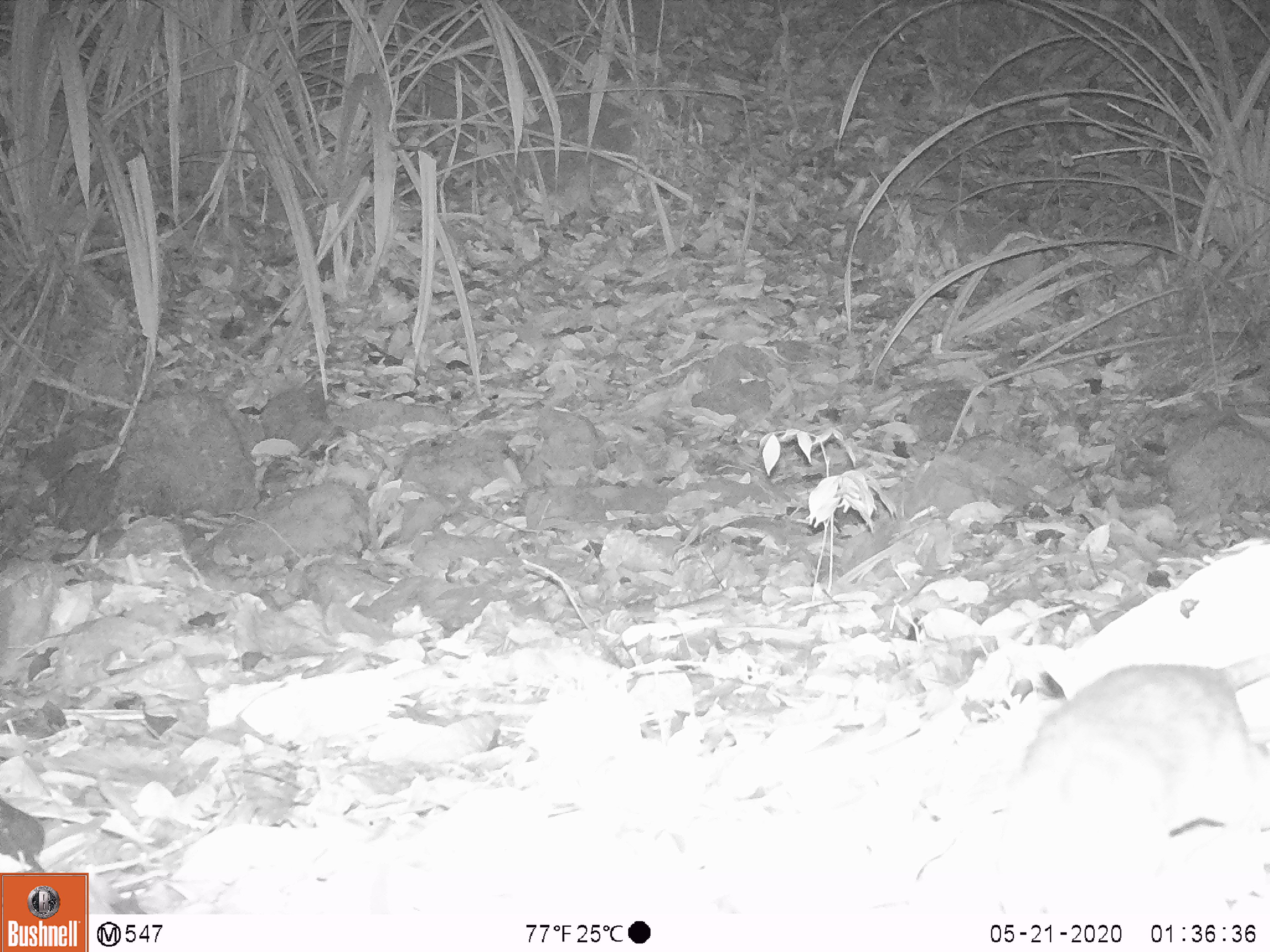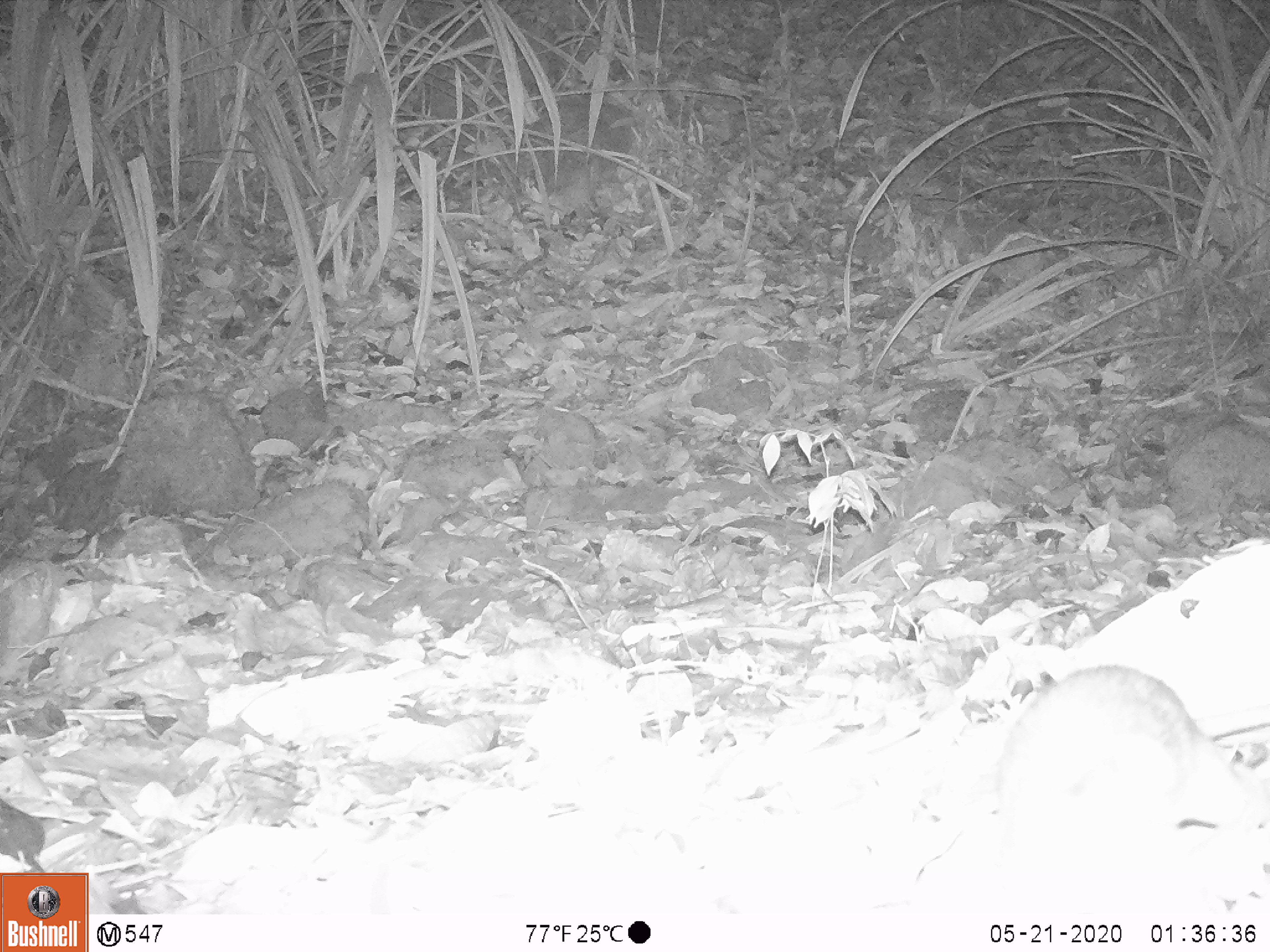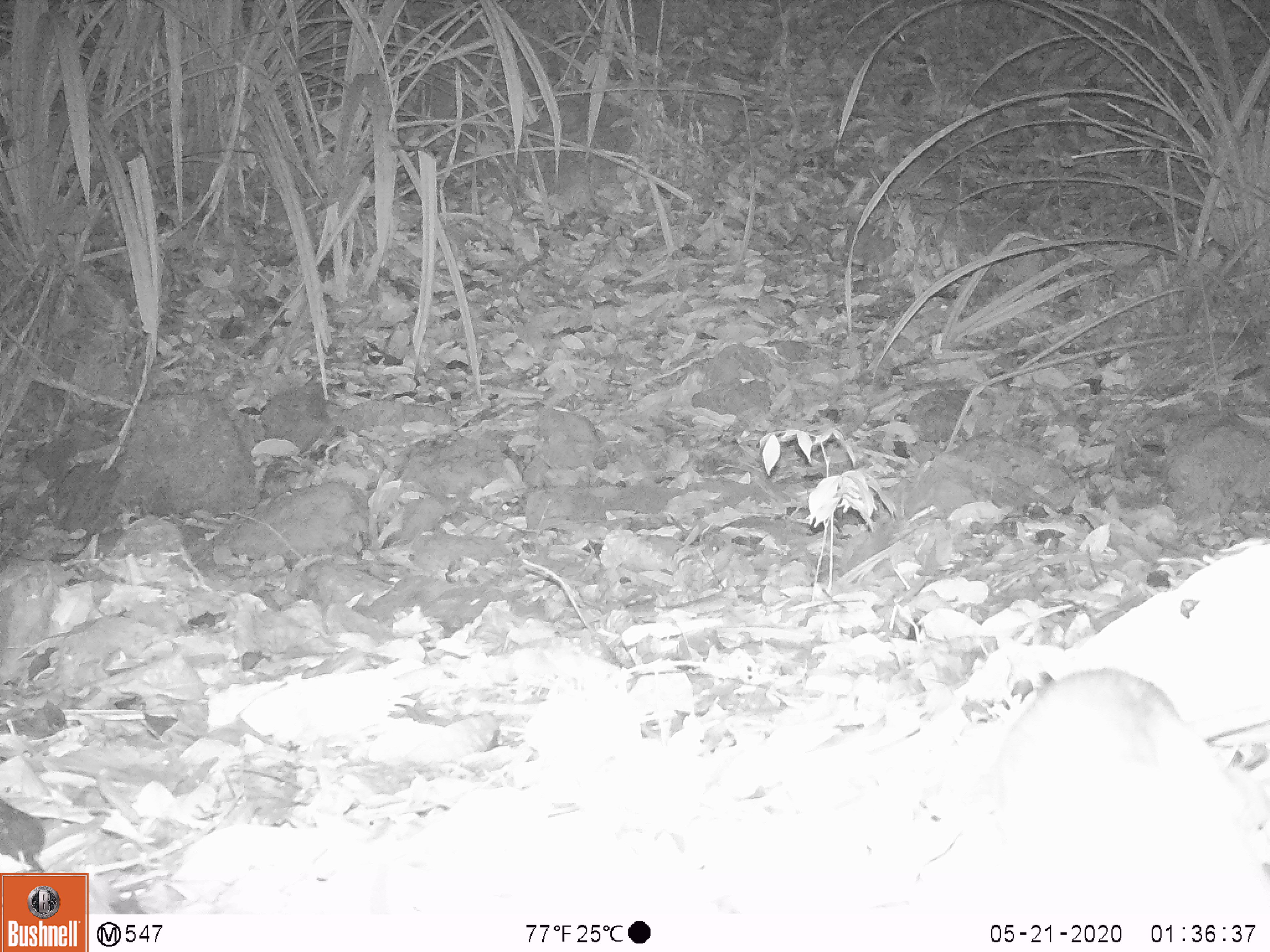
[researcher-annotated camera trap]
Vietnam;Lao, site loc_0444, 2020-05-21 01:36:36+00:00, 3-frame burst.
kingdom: Animalia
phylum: Chordata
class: Mammalia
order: Rodentia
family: Muridae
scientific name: Muridae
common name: old-world mice and rats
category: unidentified murid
Unidentified murid (old-world mice and rats) (Muridae). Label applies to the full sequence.